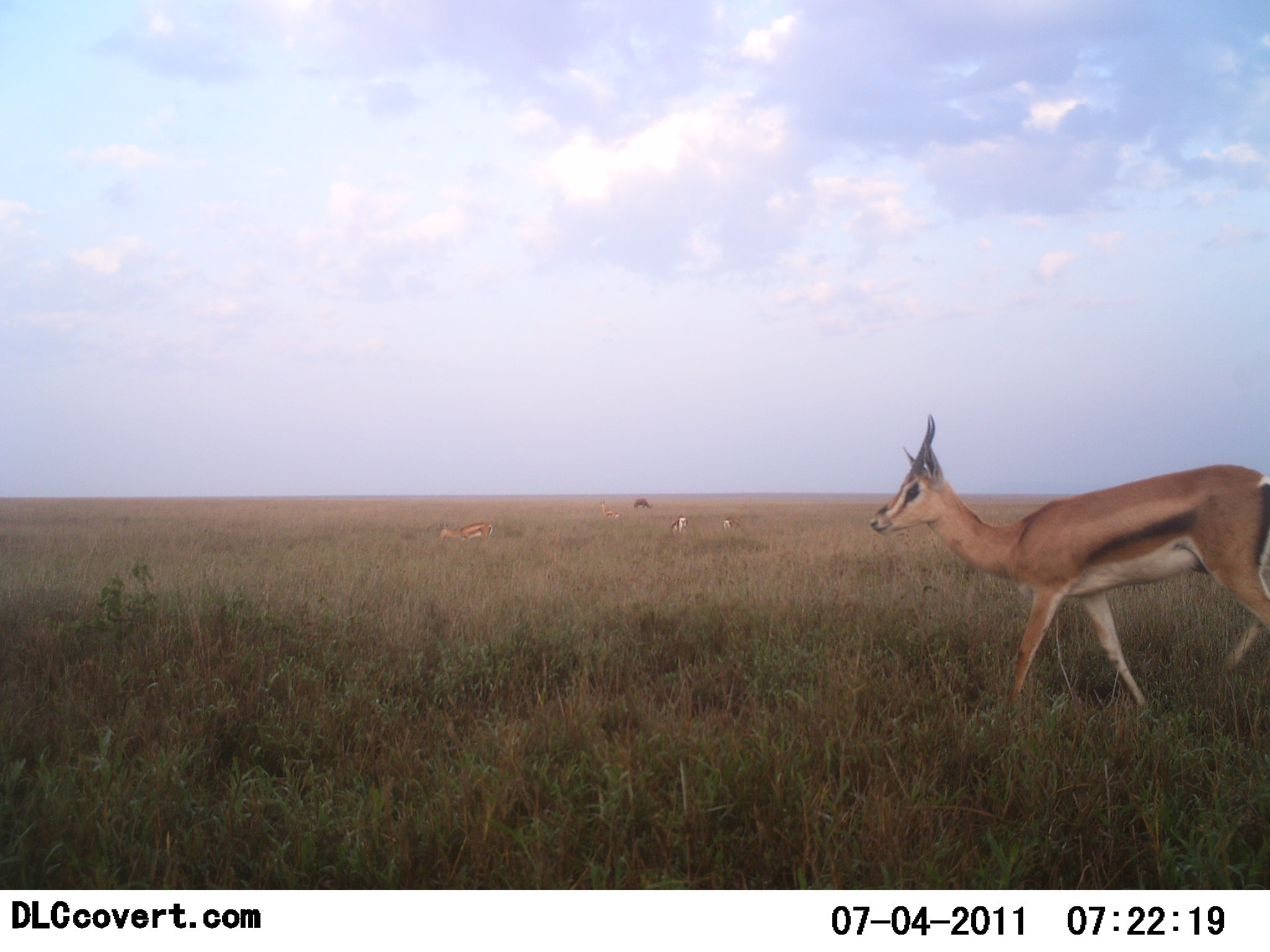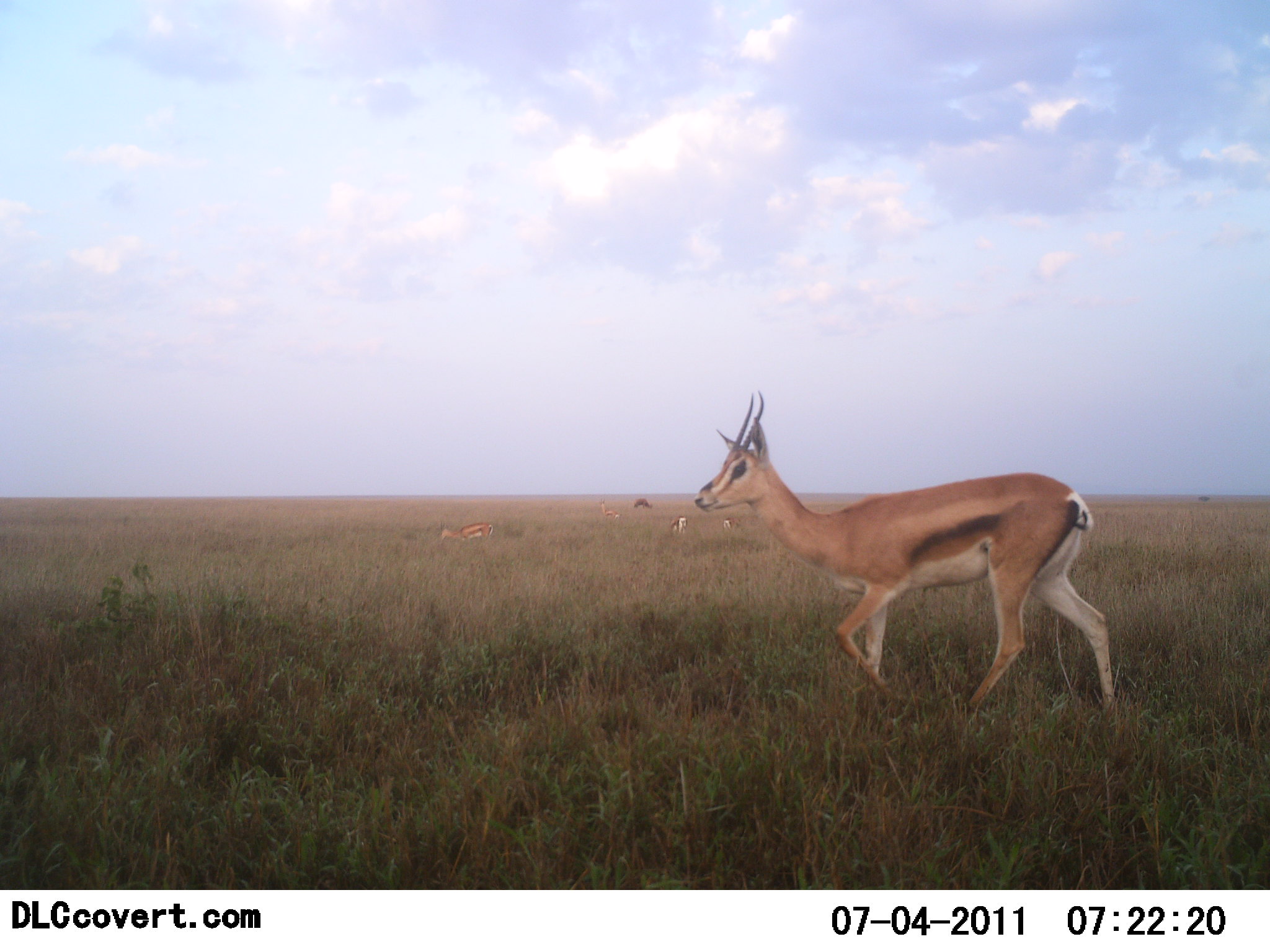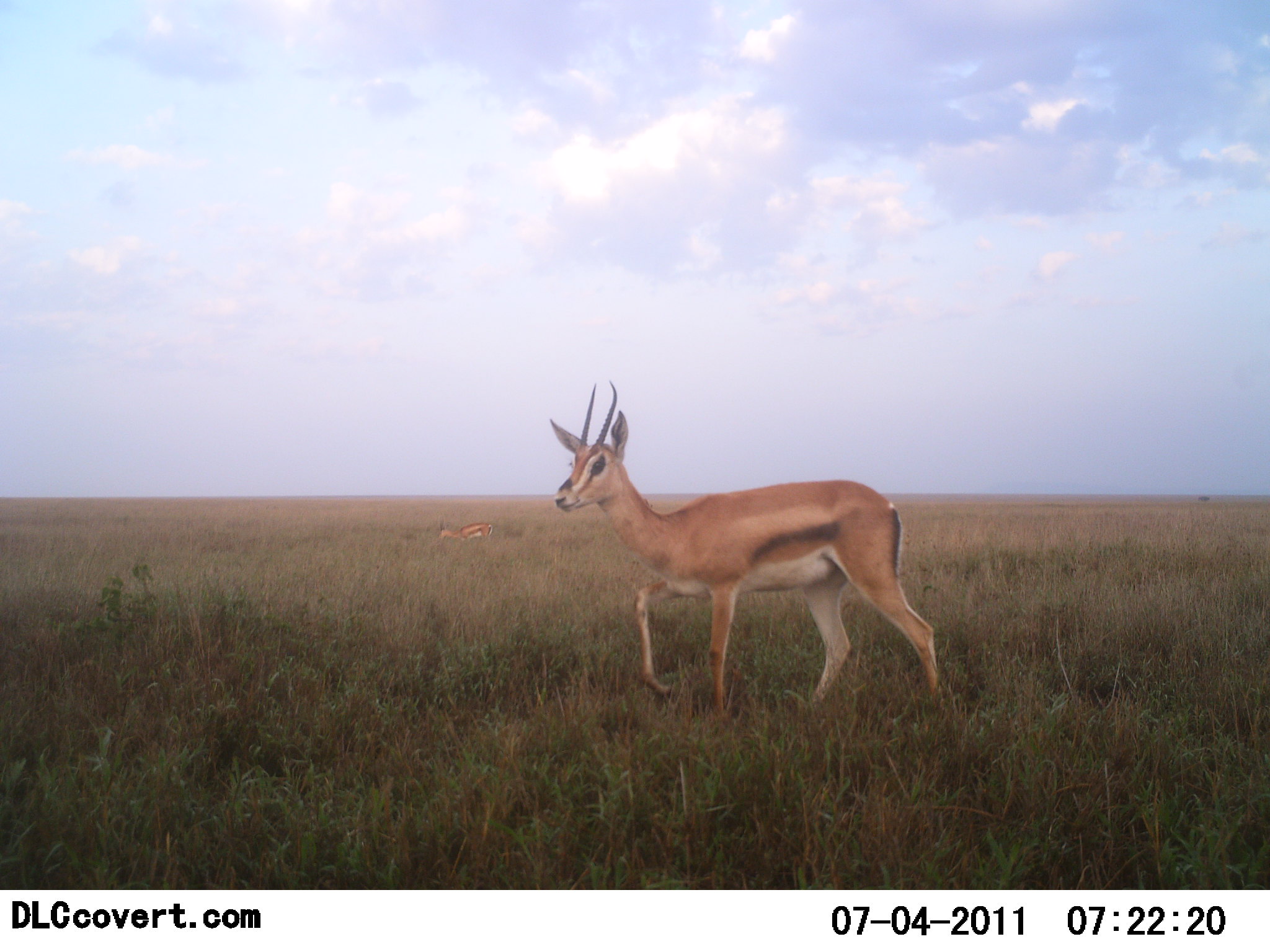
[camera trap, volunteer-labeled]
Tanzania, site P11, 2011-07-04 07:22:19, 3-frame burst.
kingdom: Animalia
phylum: Chordata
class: Mammalia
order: Artiodactyla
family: Bovidae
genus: Eudorcas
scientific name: Eudorcas thomsonii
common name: thomson's gazelle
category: gazellethomsons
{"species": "gazellethomsons (thomson's gazelle) (Eudorcas thomsonii)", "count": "4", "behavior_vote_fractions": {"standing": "0%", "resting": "10%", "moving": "100%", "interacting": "0%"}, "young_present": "0%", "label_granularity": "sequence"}